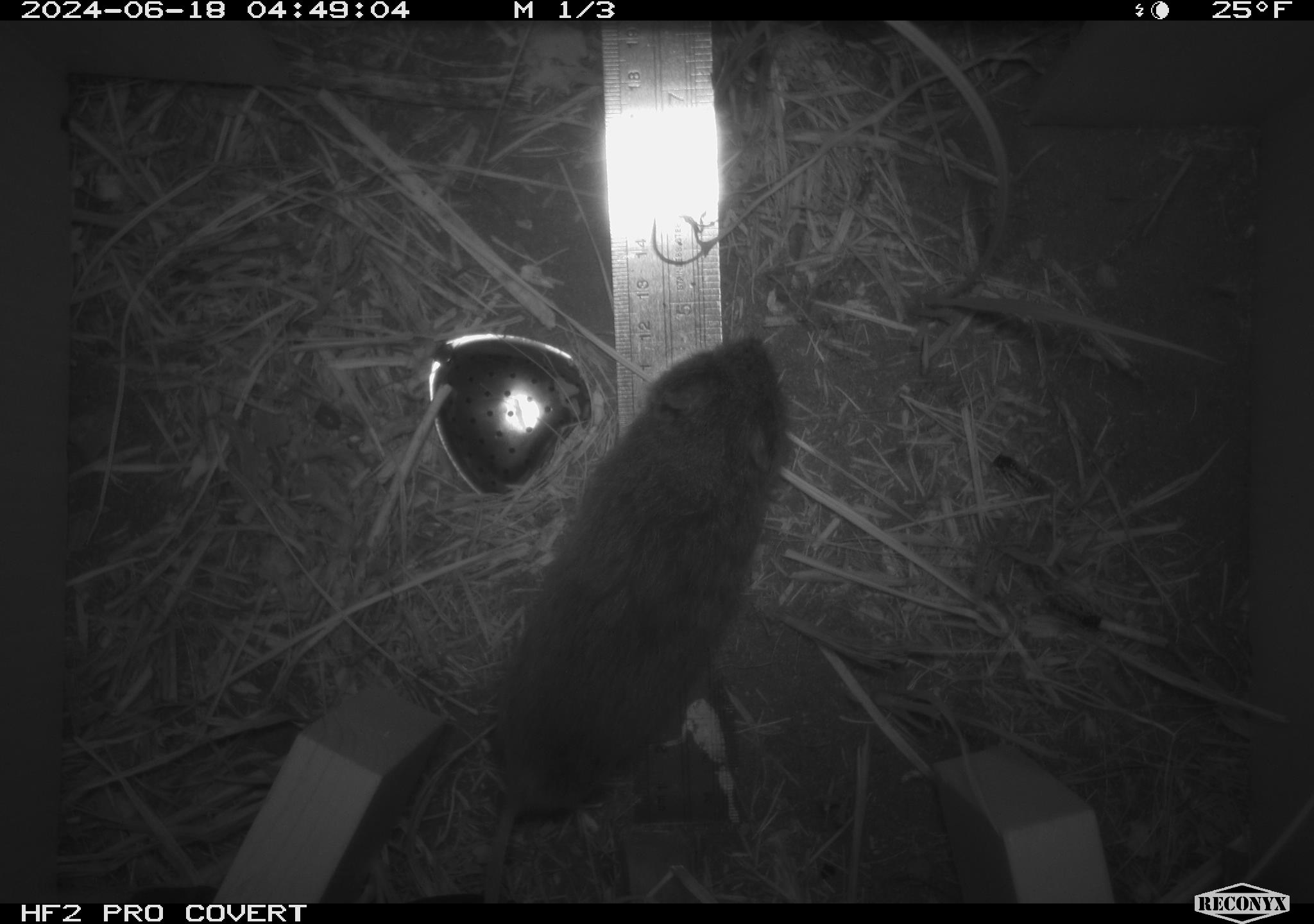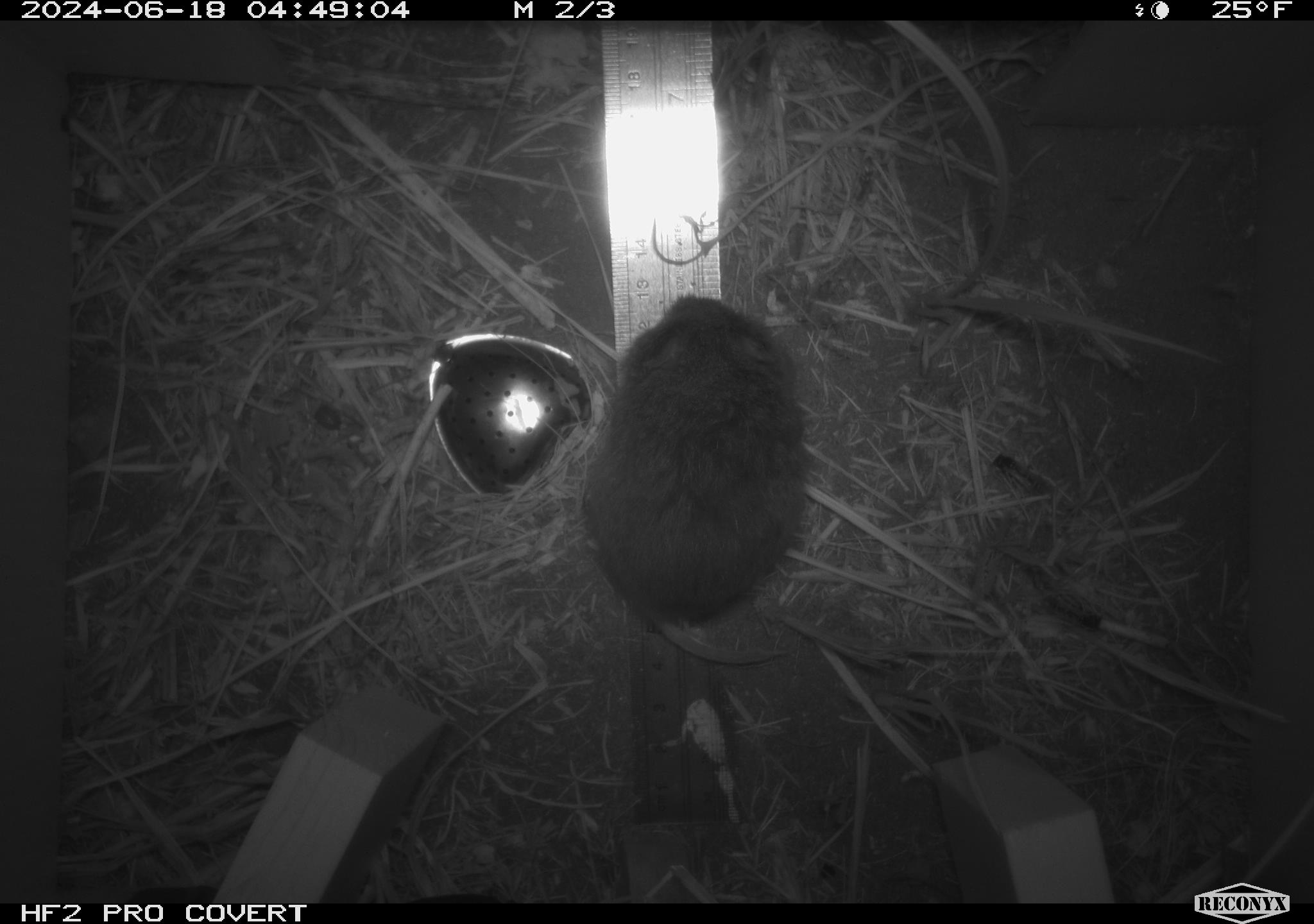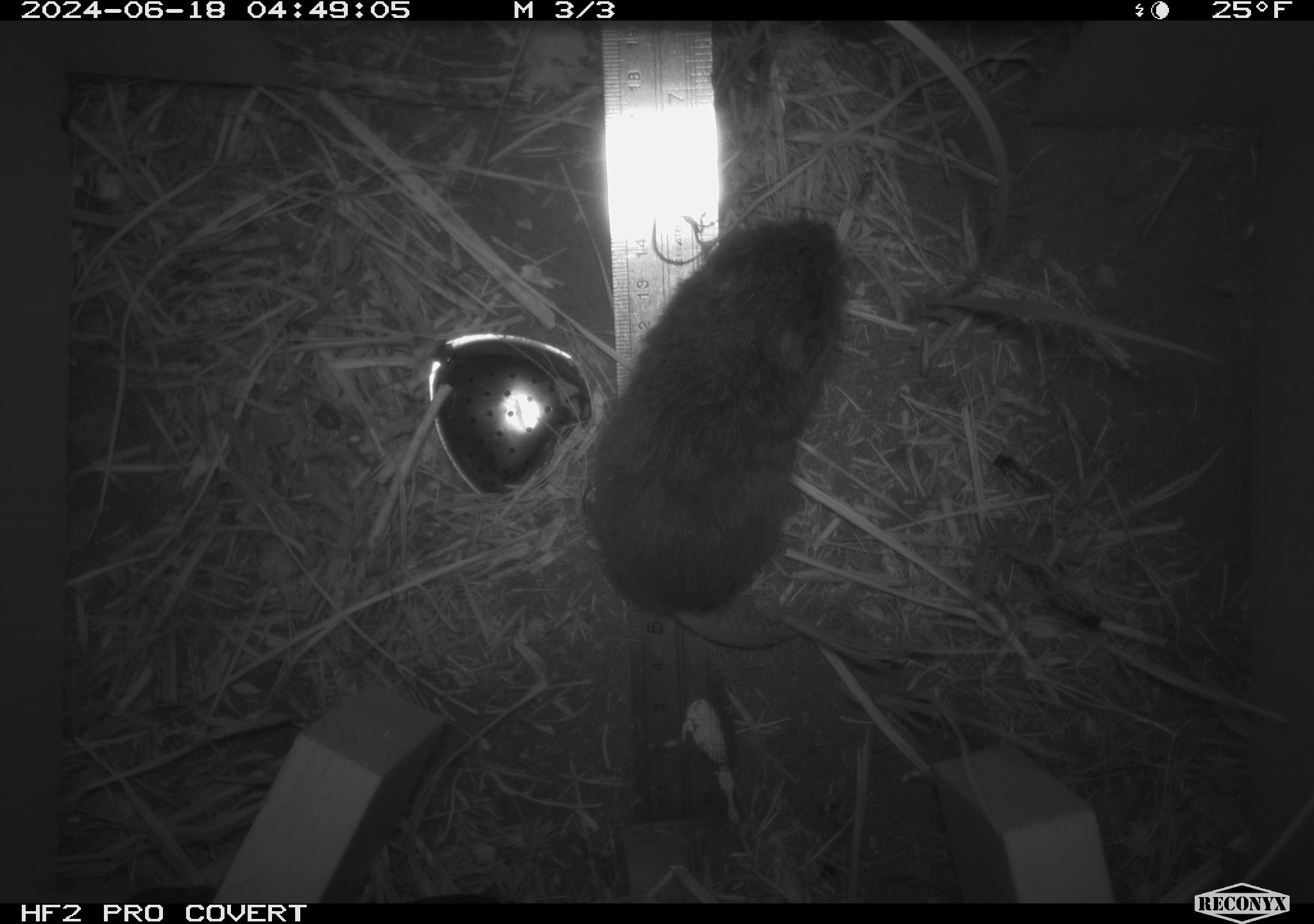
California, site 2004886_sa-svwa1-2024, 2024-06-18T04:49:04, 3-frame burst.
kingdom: Animalia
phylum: Chordata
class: Mammalia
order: Rodentia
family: Cricetidae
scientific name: Arvicolinae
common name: voles, lemmings, and muskrats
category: arvicolinae subfamily